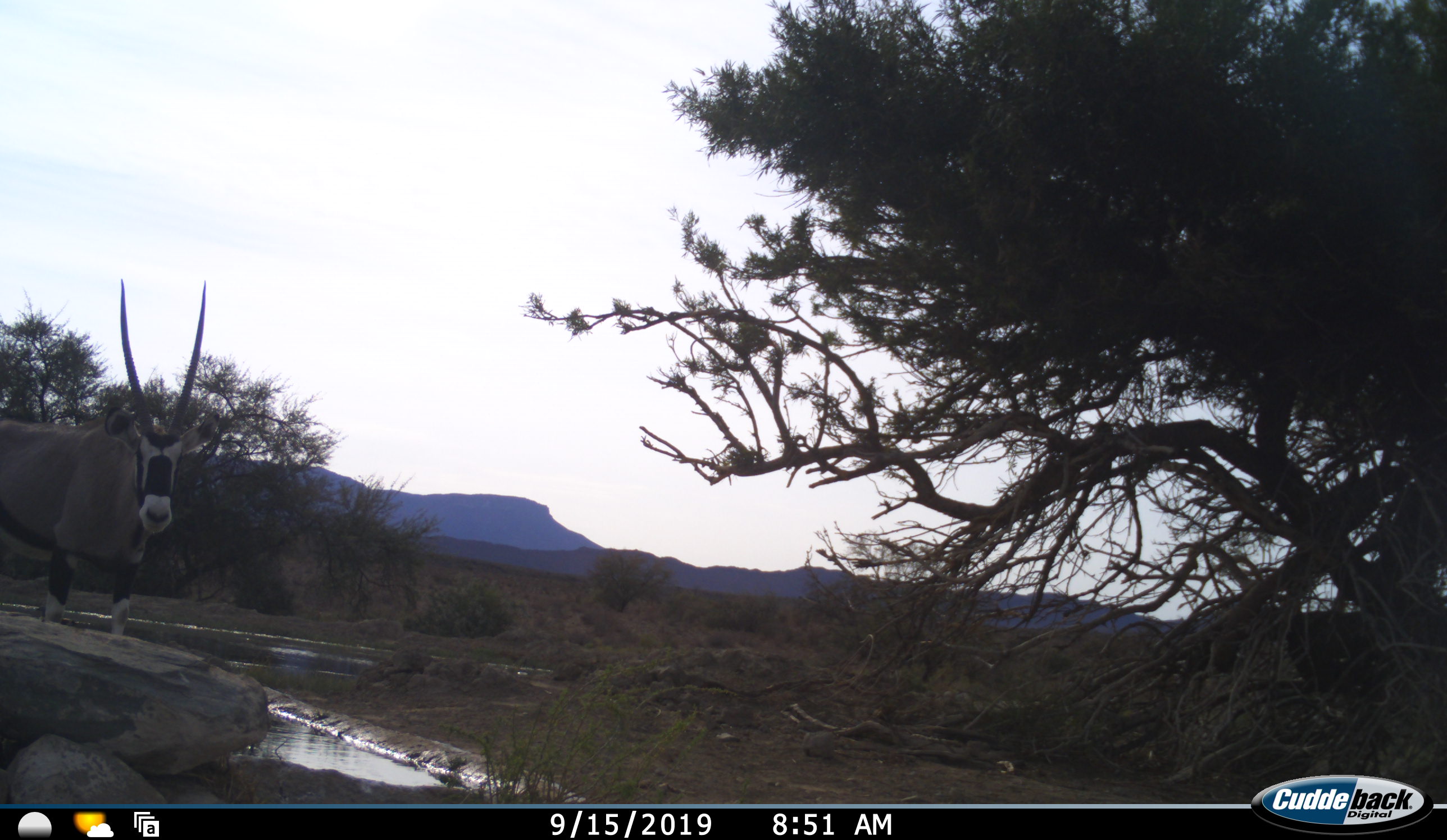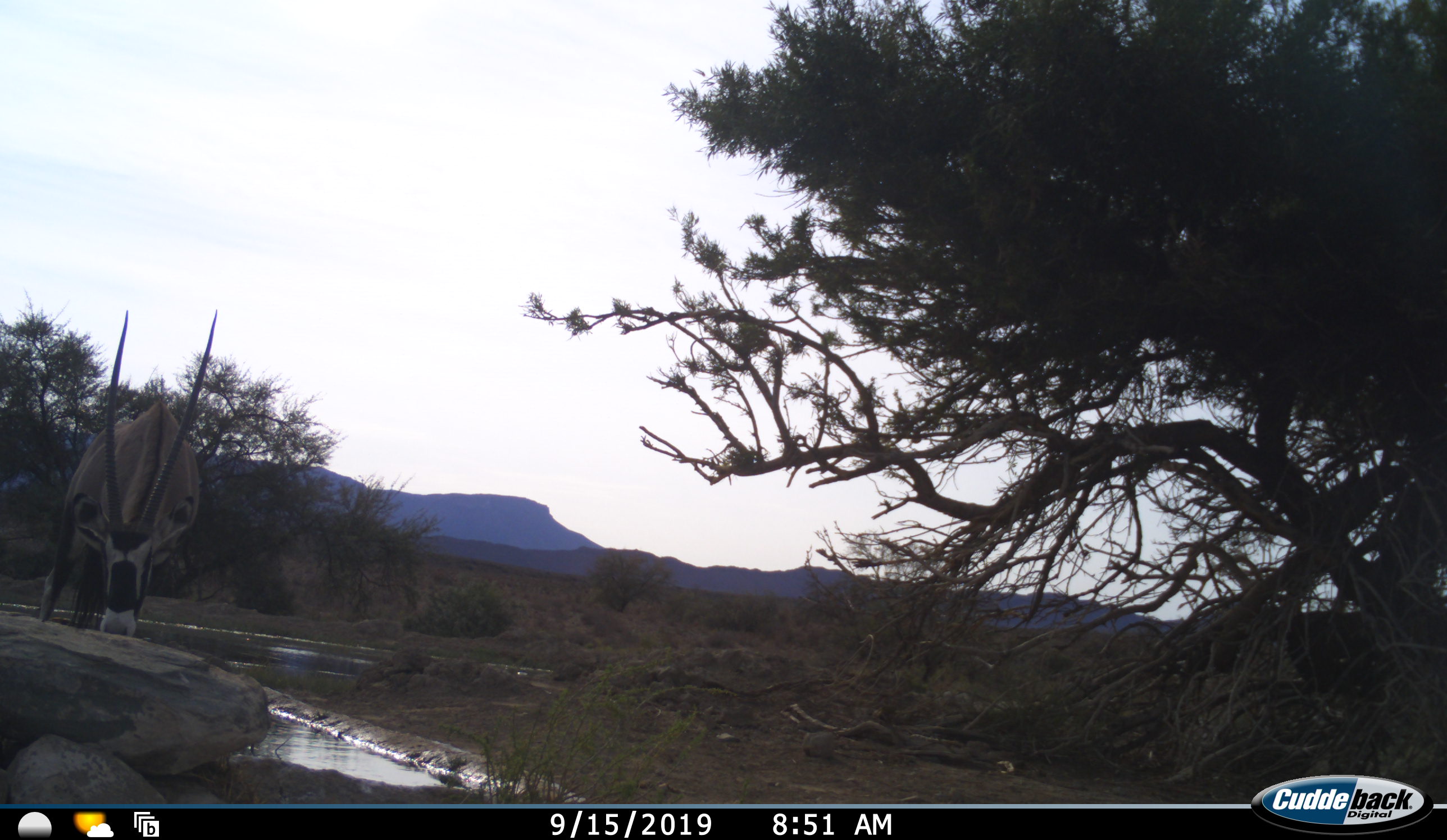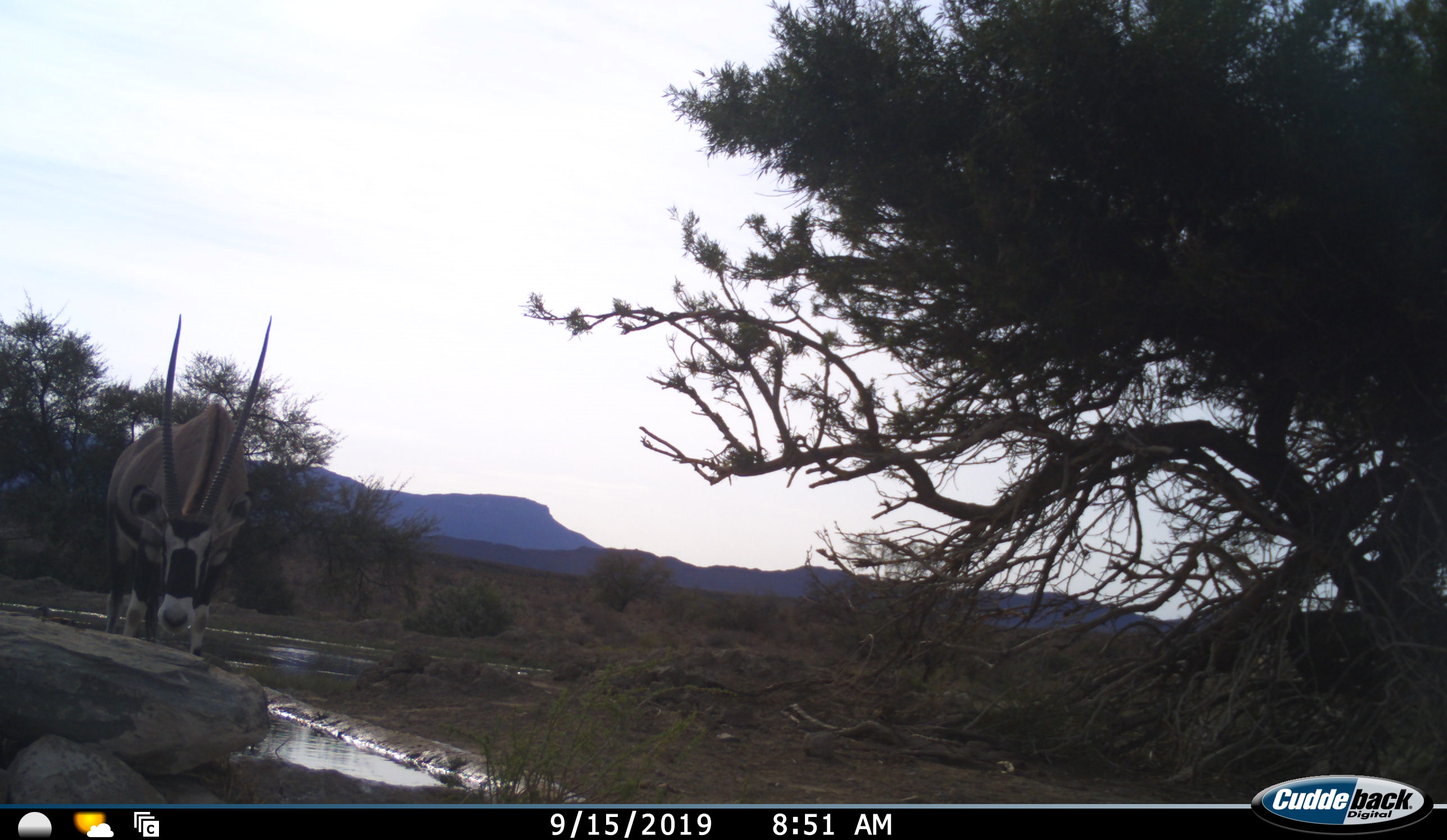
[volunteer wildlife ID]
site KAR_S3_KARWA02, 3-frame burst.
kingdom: Animalia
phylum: Chordata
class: Mammalia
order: Artiodactyla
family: Bovidae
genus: Oryx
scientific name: Oryx gazella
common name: gemsbok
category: oryx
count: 1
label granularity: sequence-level